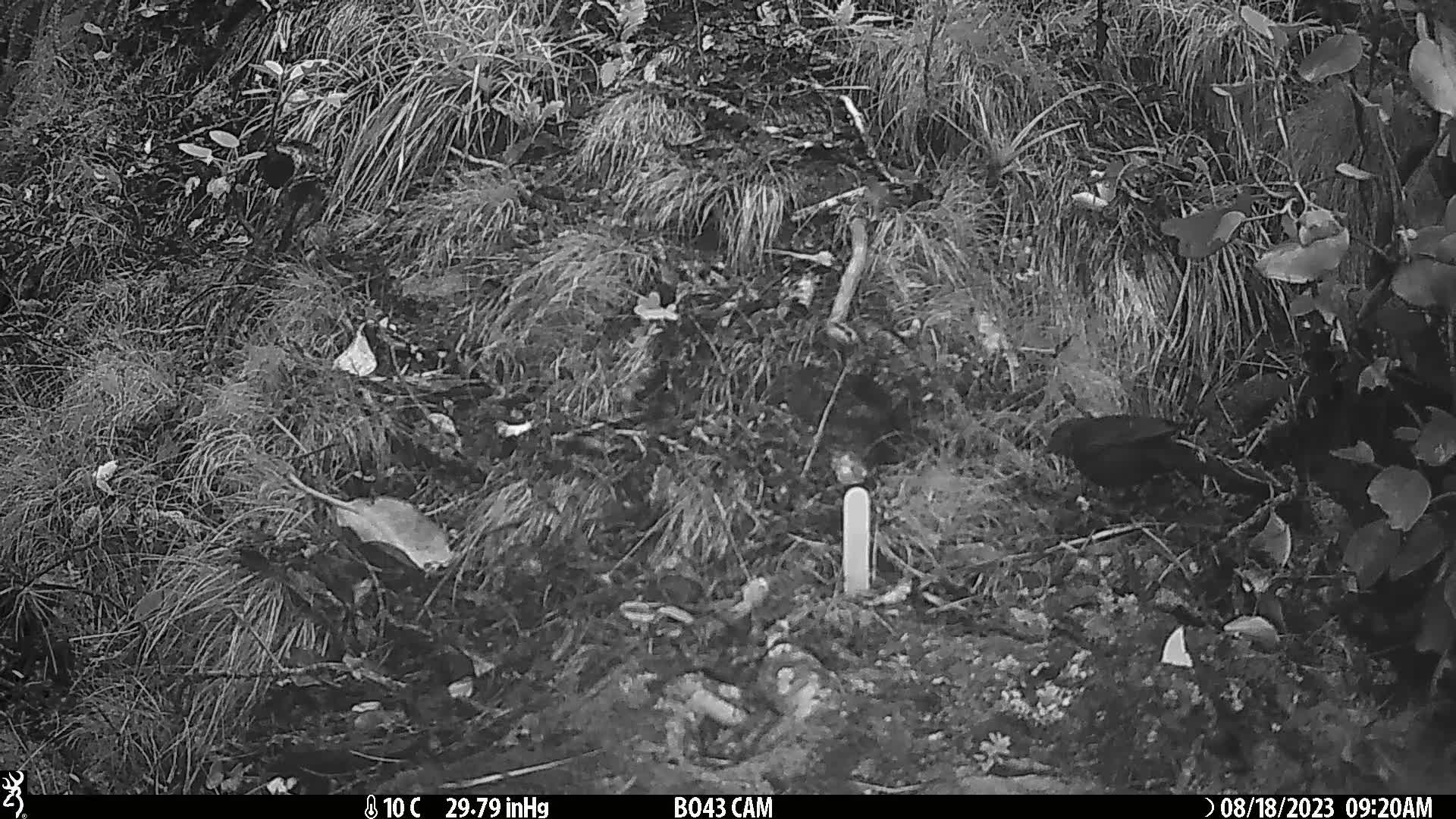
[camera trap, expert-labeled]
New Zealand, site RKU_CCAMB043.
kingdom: Animalia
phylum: Chordata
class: Aves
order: Passeriformes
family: Turdidae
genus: Turdus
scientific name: Turdus merula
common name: eurasian blackbird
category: blackbird